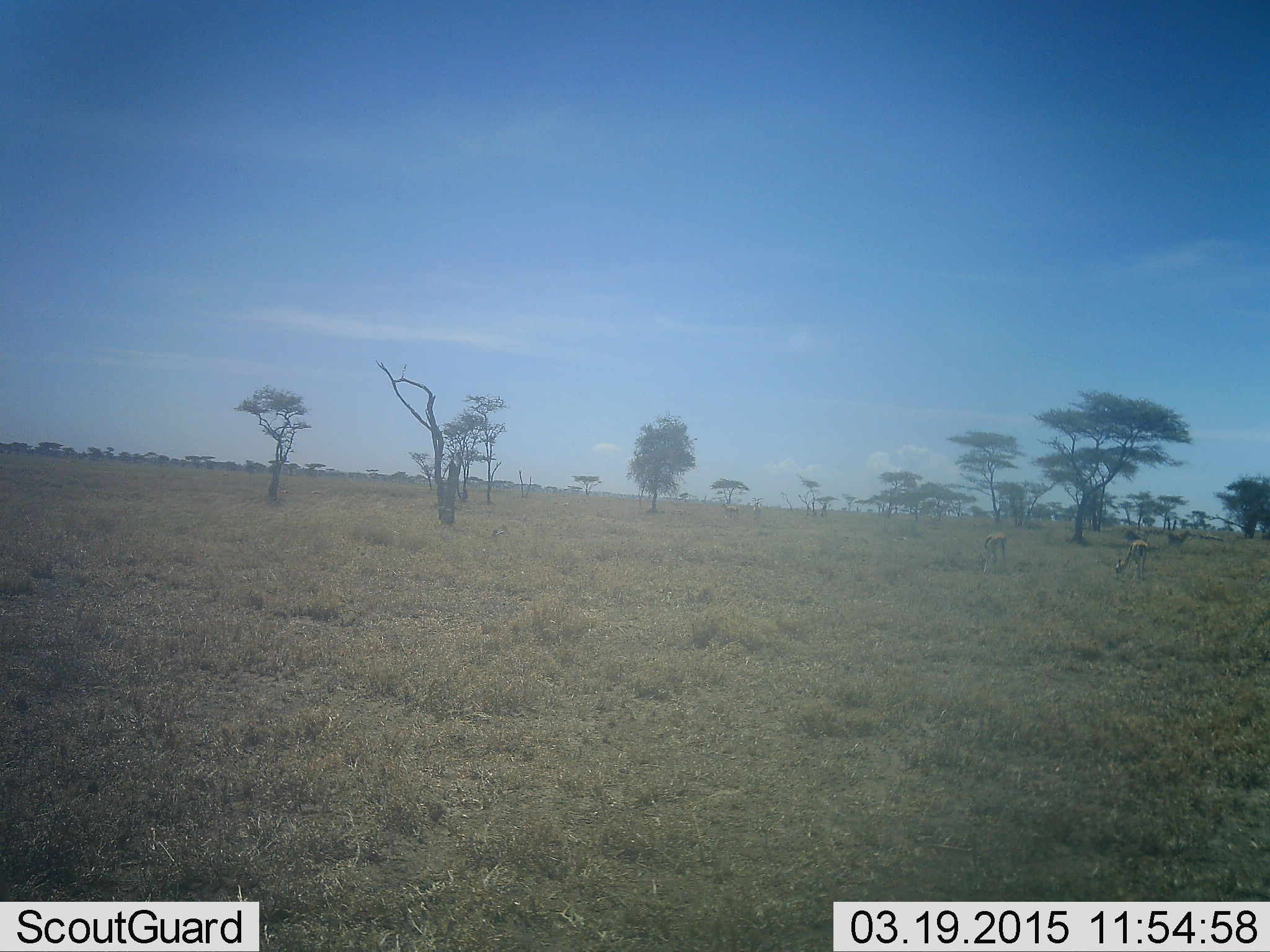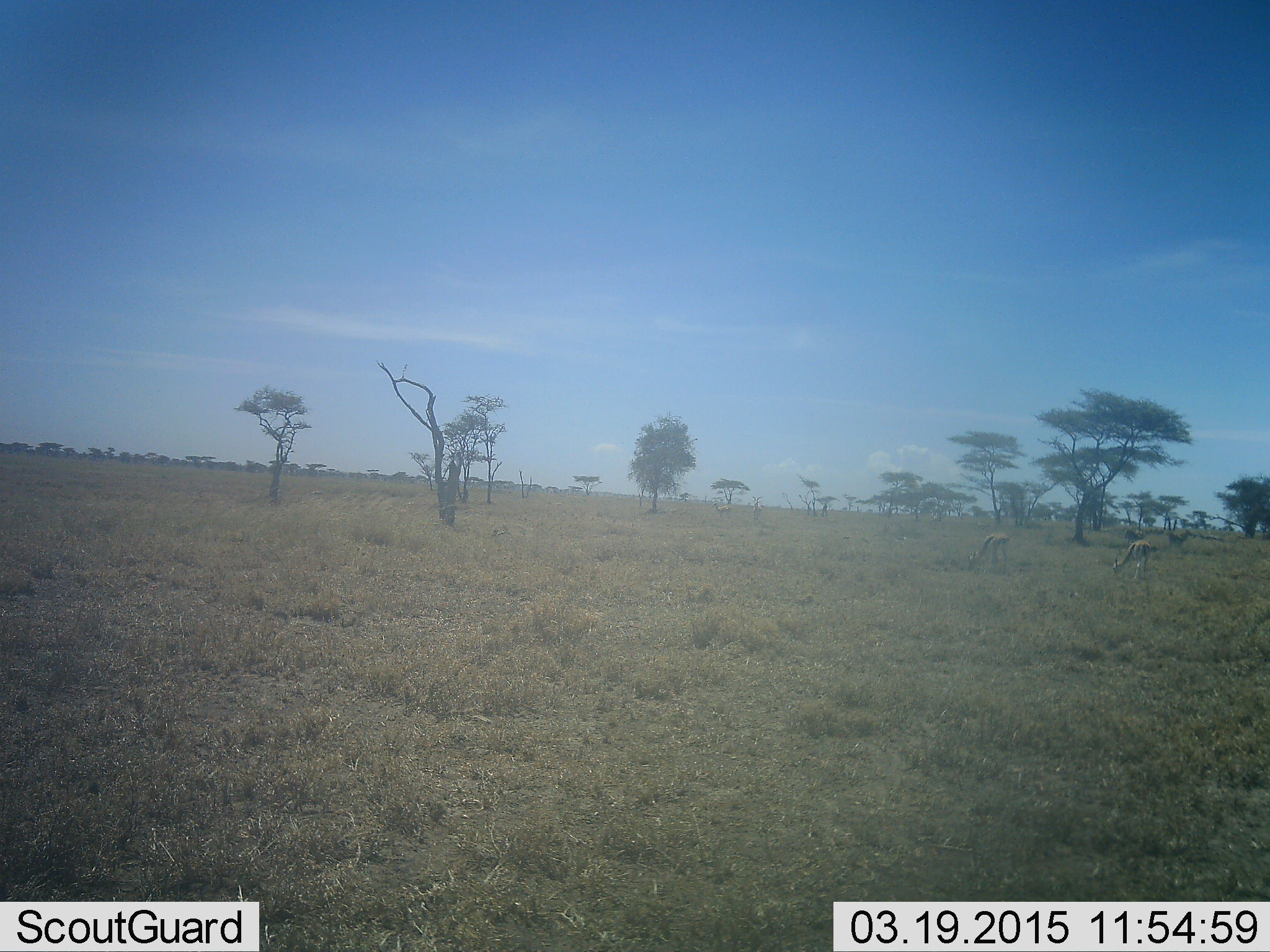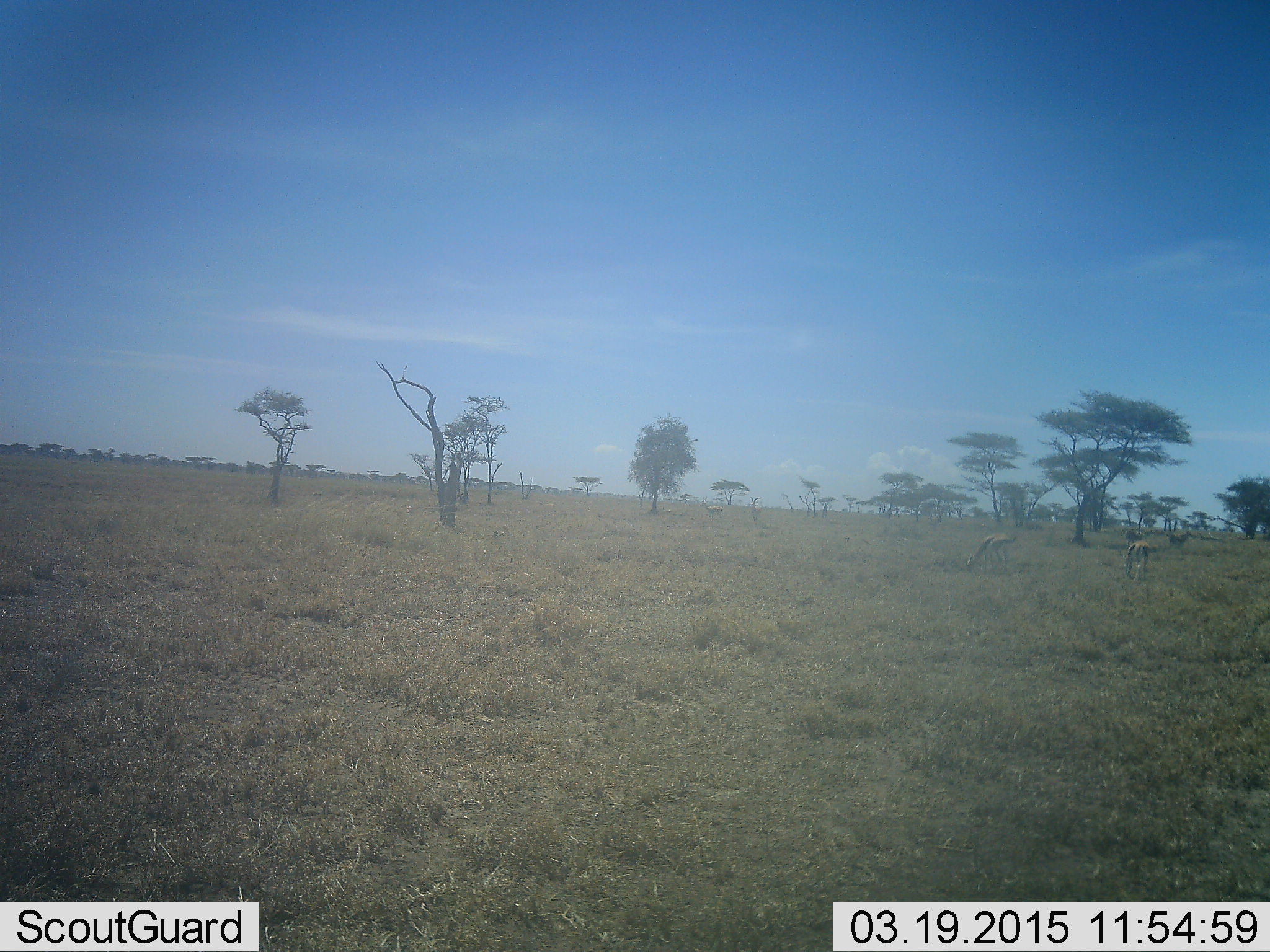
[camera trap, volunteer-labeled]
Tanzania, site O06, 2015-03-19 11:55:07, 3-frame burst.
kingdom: Animalia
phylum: Chordata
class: Mammalia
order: Artiodactyla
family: Bovidae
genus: Eudorcas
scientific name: Eudorcas thomsonii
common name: thomson's gazelle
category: gazellethomsons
Gazellethomsons (thomson's gazelle) (Eudorcas thomsonii), count 2. Behavior (volunteer vote fractions): standing 20%, resting 0%, moving 10%, interacting 10%. Young present (vote fraction): 0%. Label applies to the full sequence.